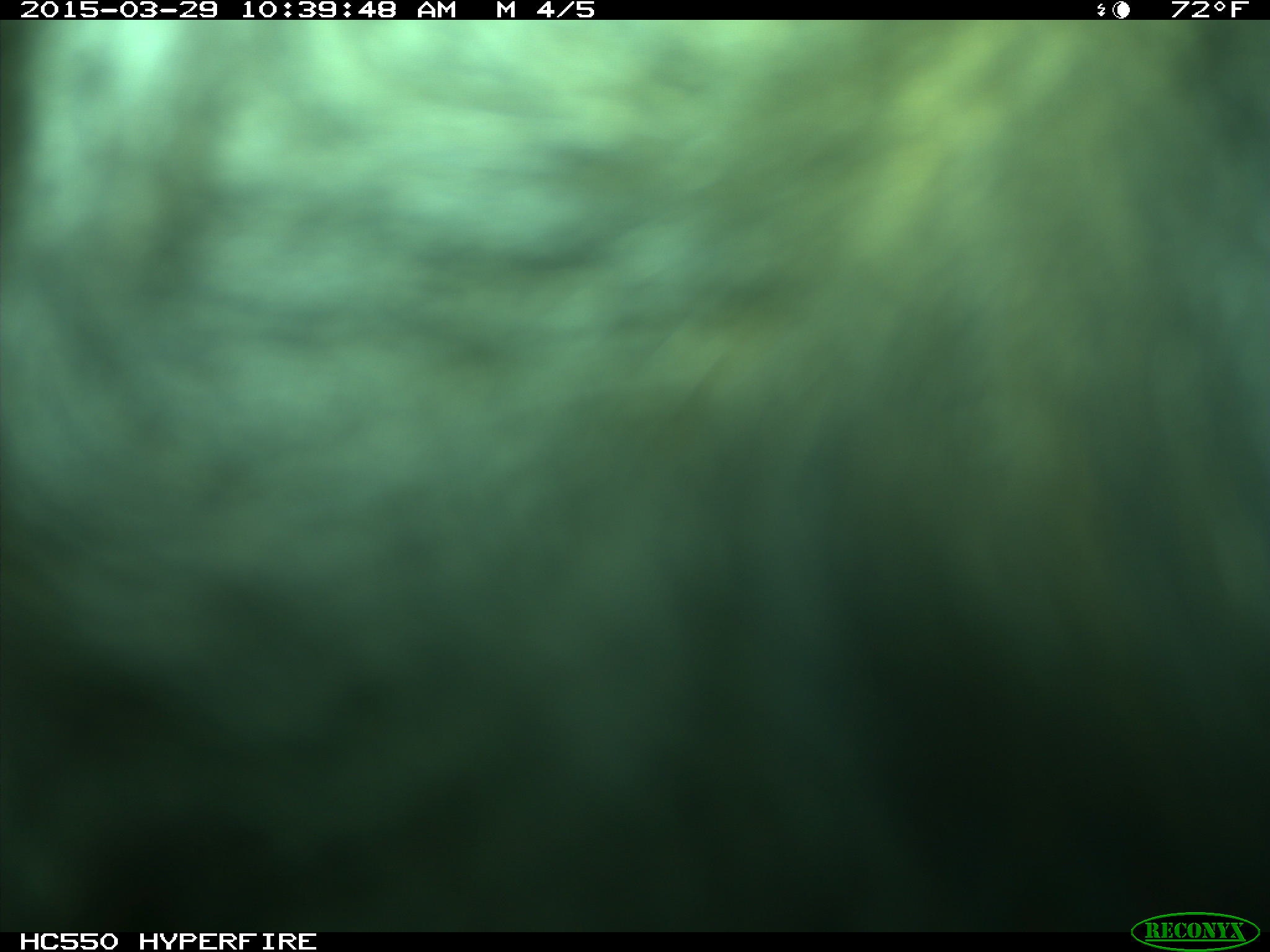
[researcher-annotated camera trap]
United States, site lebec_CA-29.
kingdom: Animalia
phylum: Chordata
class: Mammalia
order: Artiodactyla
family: Bovidae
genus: Bos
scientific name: Bos taurus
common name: domestic cow